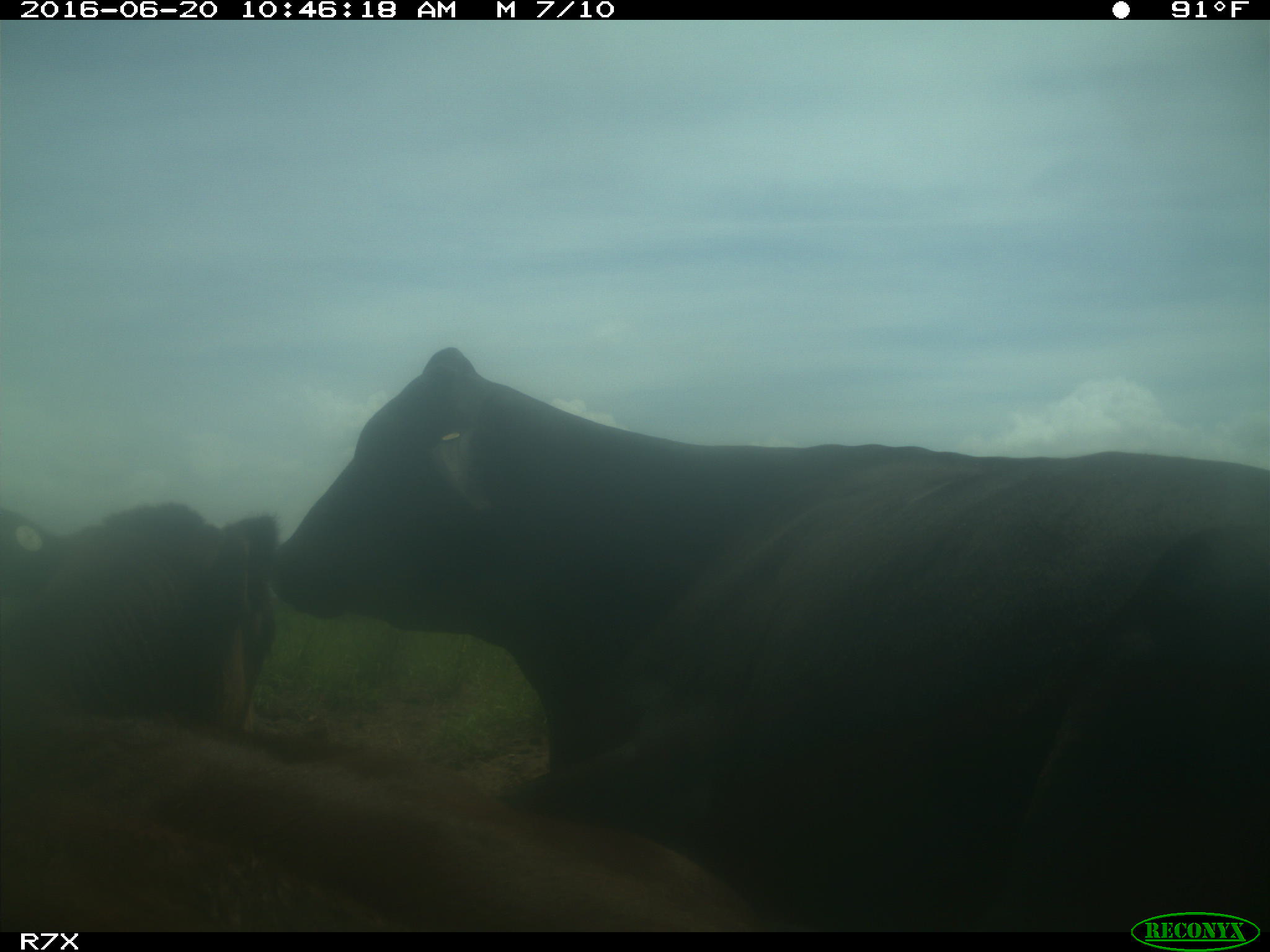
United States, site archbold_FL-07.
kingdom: Animalia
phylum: Chordata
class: Mammalia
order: Artiodactyla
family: Bovidae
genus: Bos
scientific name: Bos taurus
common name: domestic cow